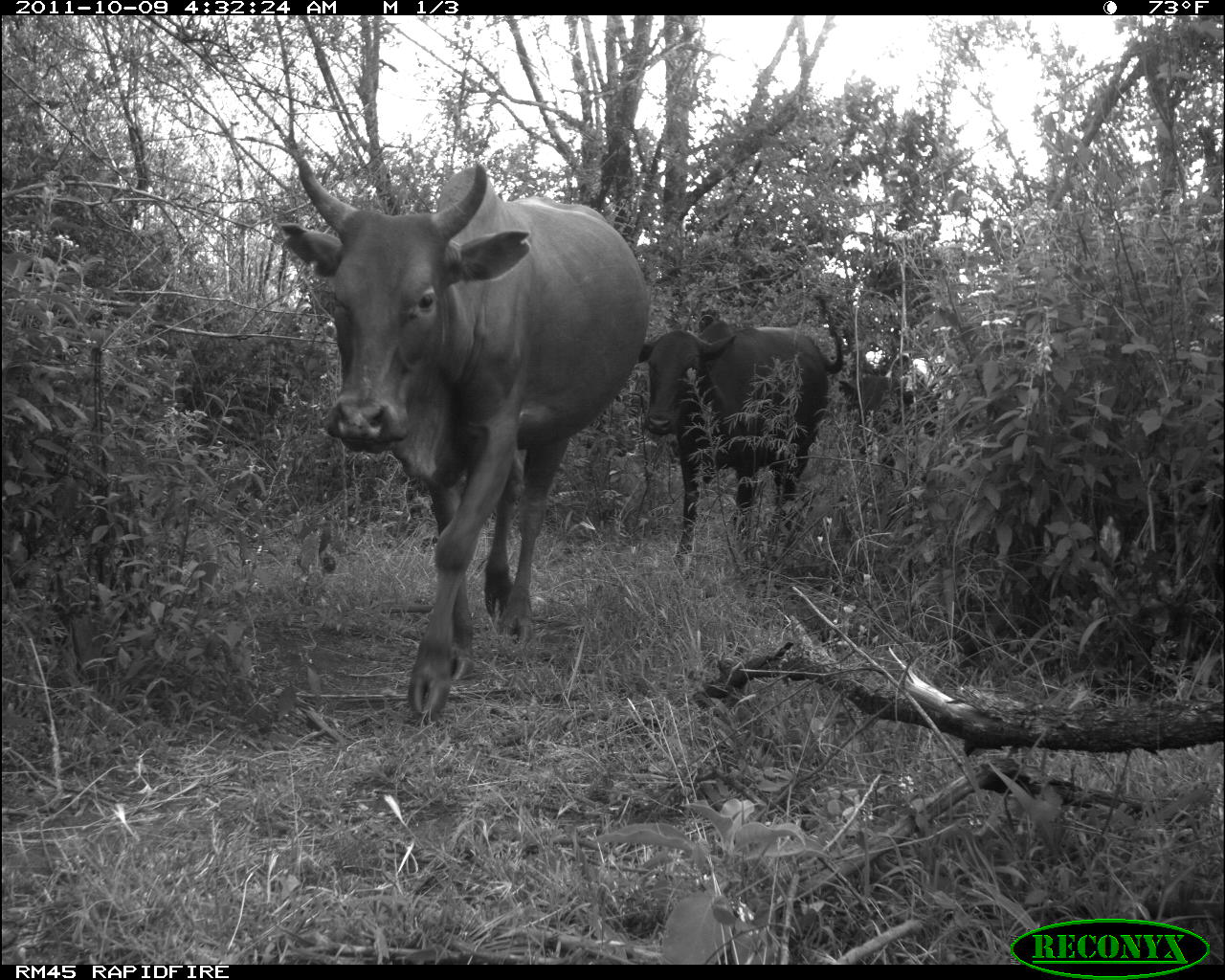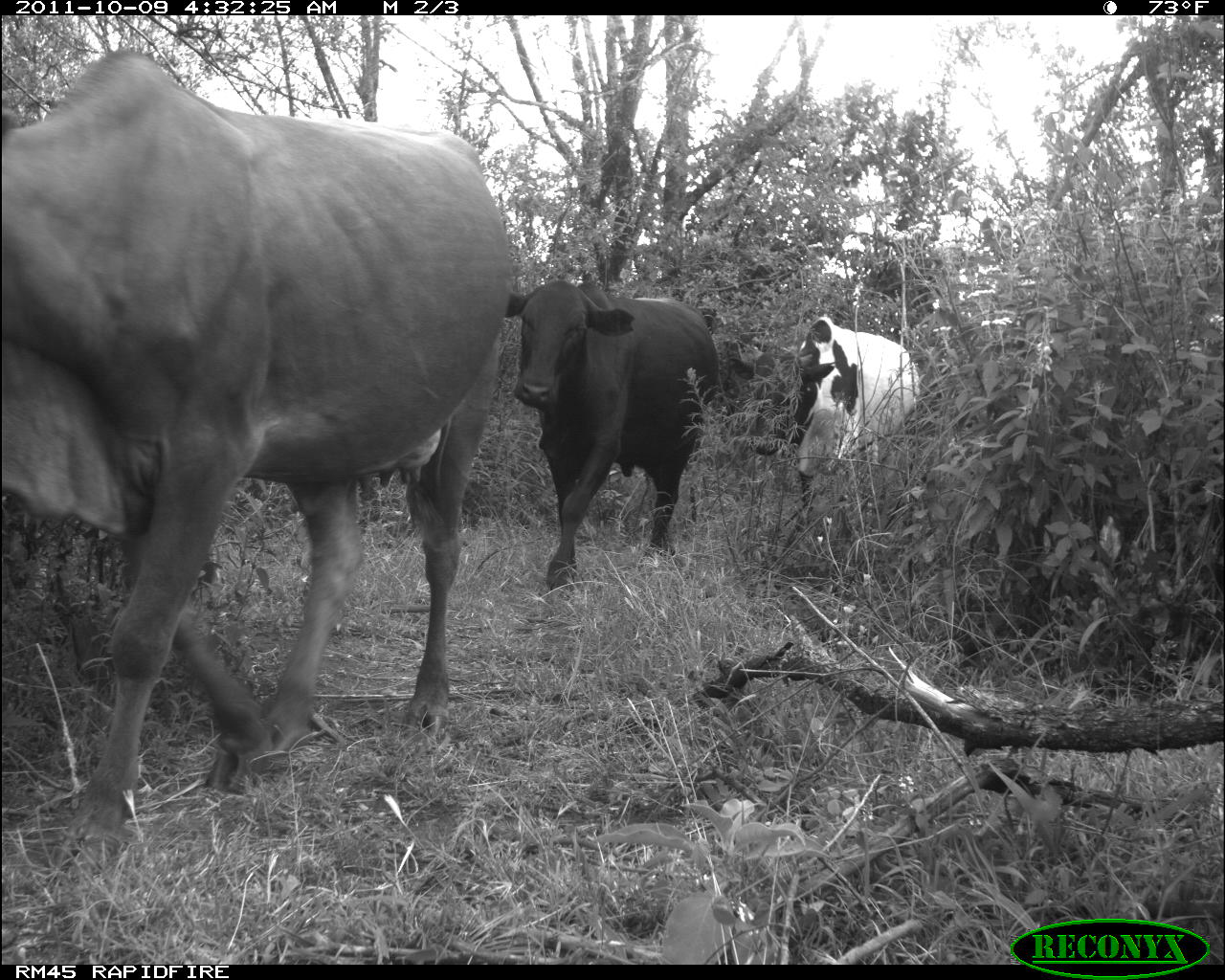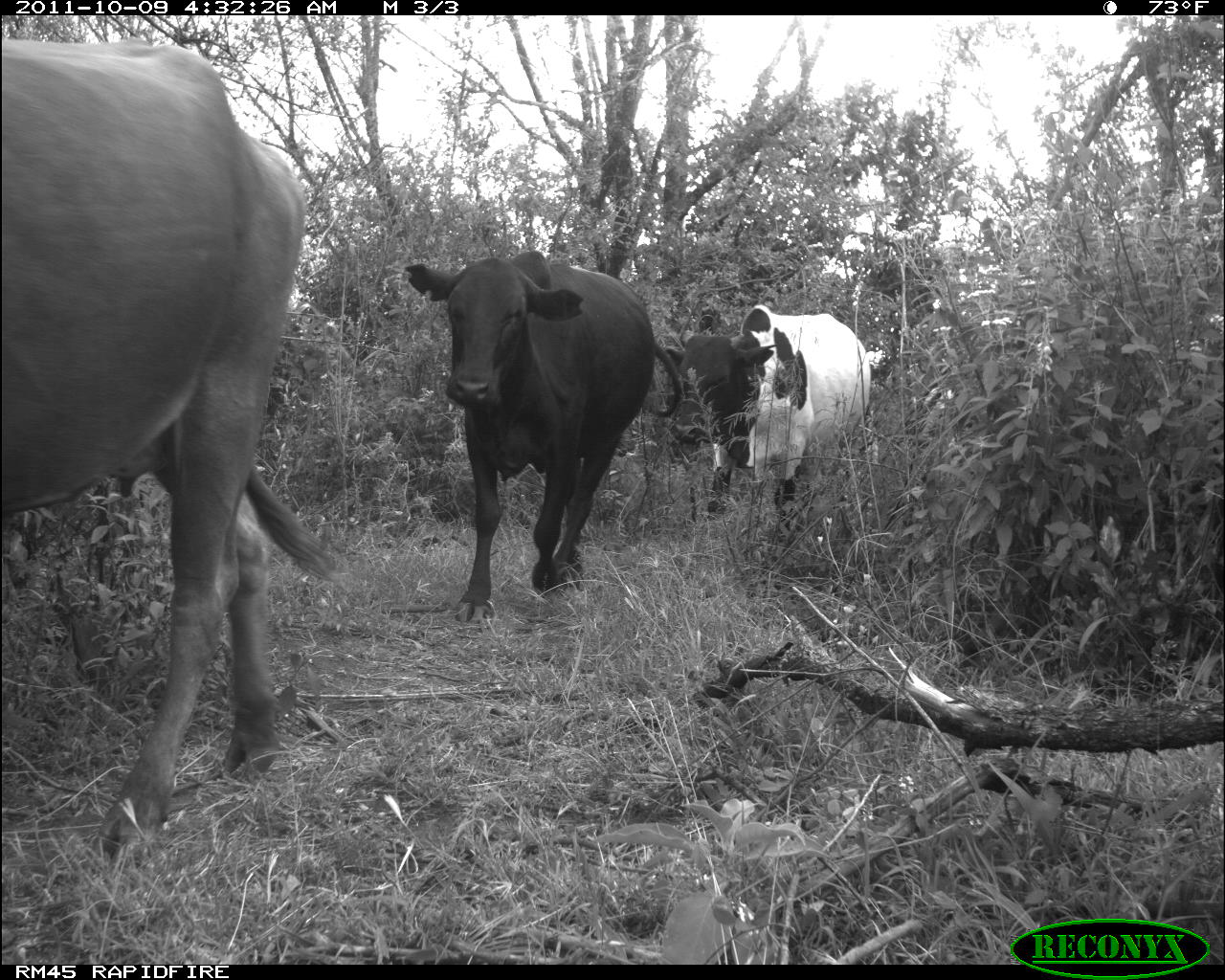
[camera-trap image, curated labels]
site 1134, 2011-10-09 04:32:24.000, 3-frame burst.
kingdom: Animalia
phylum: Chordata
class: Mammalia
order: Artiodactyla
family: Bovidae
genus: Bos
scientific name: Bos taurus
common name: domestic cattle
Bos taurus (domestic cattle), count 3.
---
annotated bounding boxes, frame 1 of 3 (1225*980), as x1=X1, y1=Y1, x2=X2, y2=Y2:
bos taurus: x1=283, y1=161, x2=648, y2=717; x1=639, y1=296, x2=843, y2=574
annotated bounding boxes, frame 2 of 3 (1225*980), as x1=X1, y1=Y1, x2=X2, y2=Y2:
bos taurus: x1=0, y1=49, x2=506, y2=874; x1=507, y1=279, x2=720, y2=595; x1=725, y1=317, x2=920, y2=554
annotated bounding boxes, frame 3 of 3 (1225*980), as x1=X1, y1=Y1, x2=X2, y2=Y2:
bos taurus: x1=1, y1=33, x2=343, y2=857; x1=402, y1=248, x2=685, y2=628; x1=658, y1=301, x2=874, y2=521